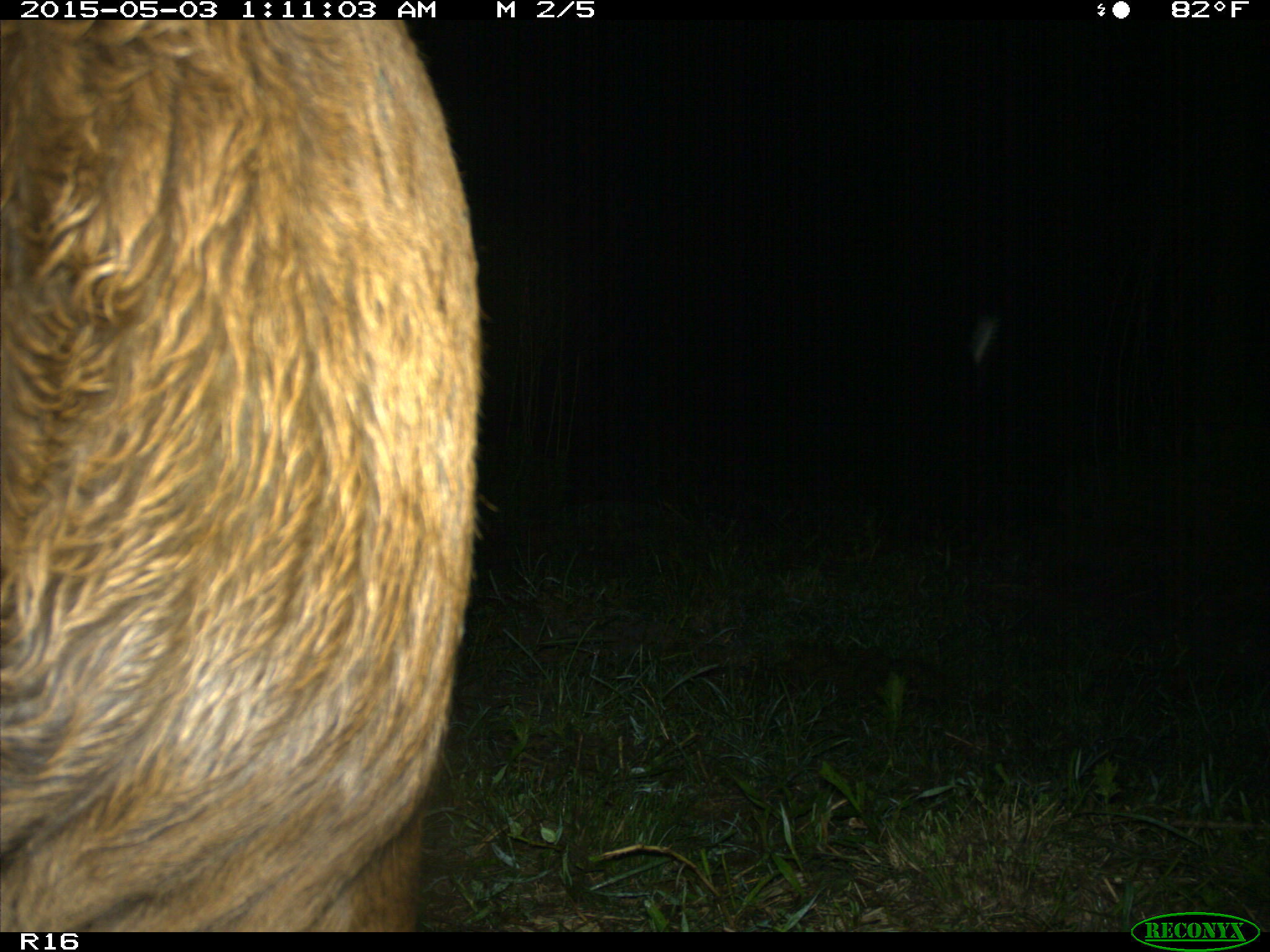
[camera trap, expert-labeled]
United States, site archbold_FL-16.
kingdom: Animalia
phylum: Chordata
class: Mammalia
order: Artiodactyla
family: Bovidae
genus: Bos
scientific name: Bos taurus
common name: domestic cow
Bos taurus (domestic cow).